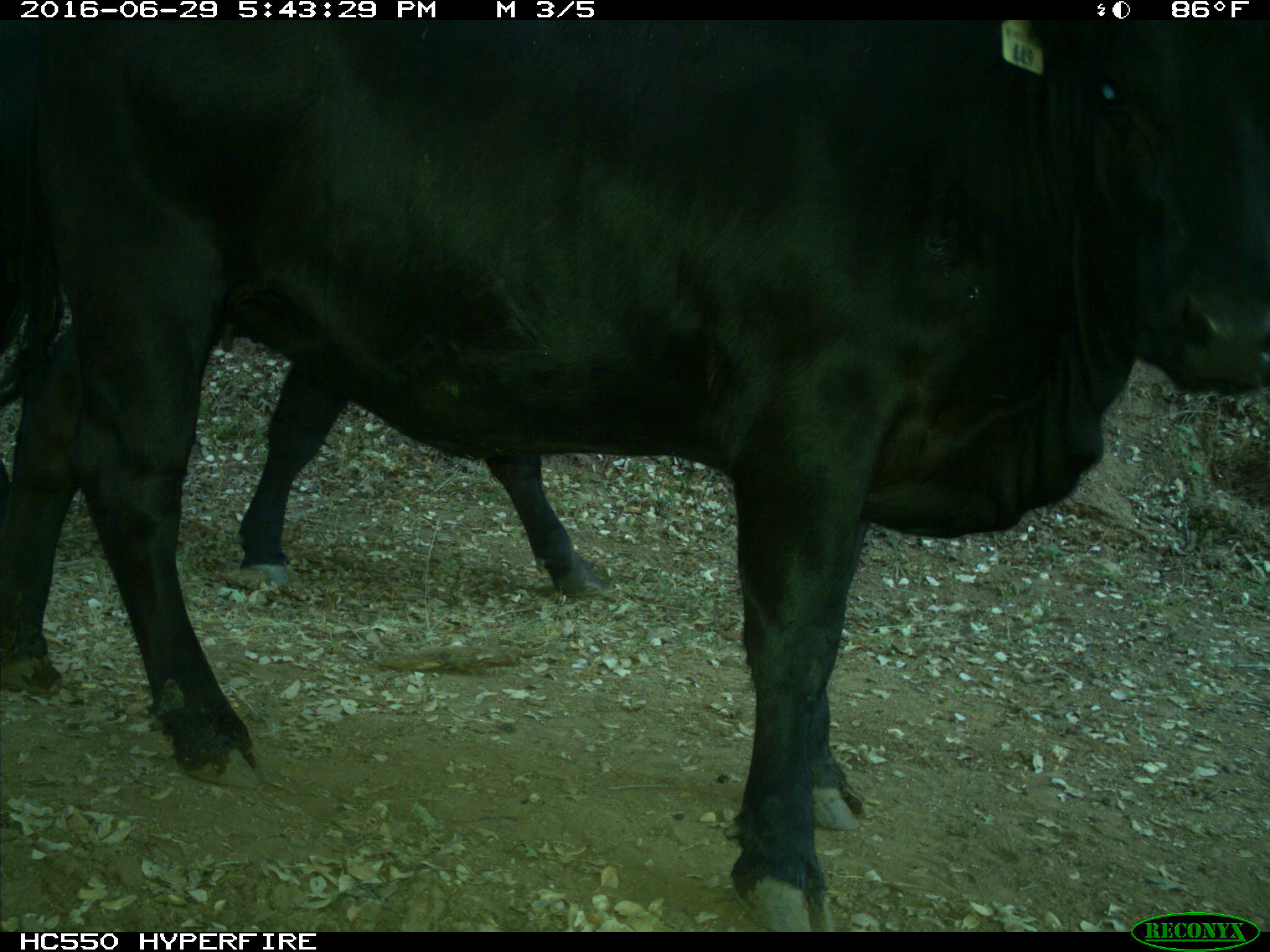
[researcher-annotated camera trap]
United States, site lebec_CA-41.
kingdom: Animalia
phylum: Chordata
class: Mammalia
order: Artiodactyla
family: Bovidae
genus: Bos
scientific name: Bos taurus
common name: domestic cow